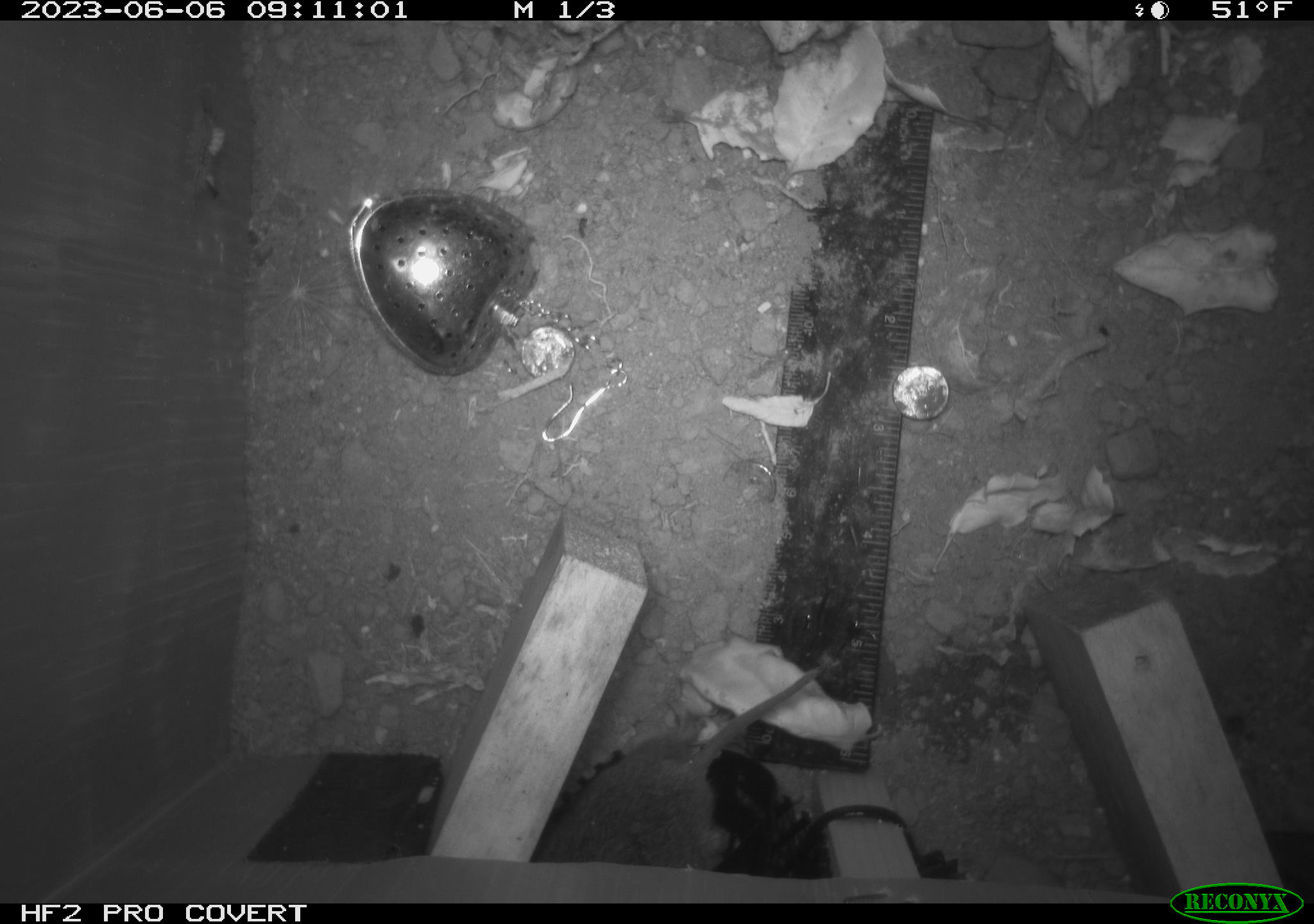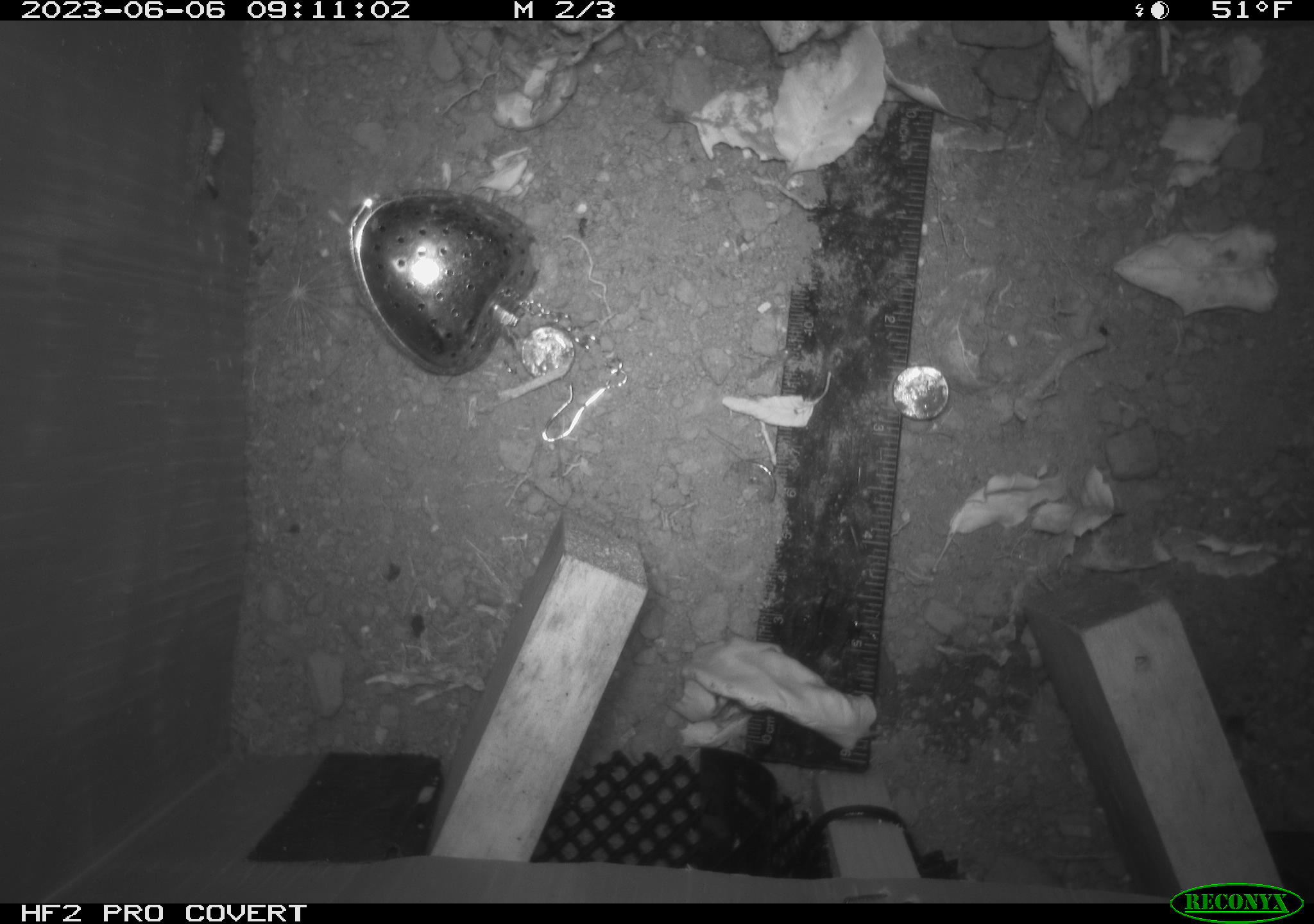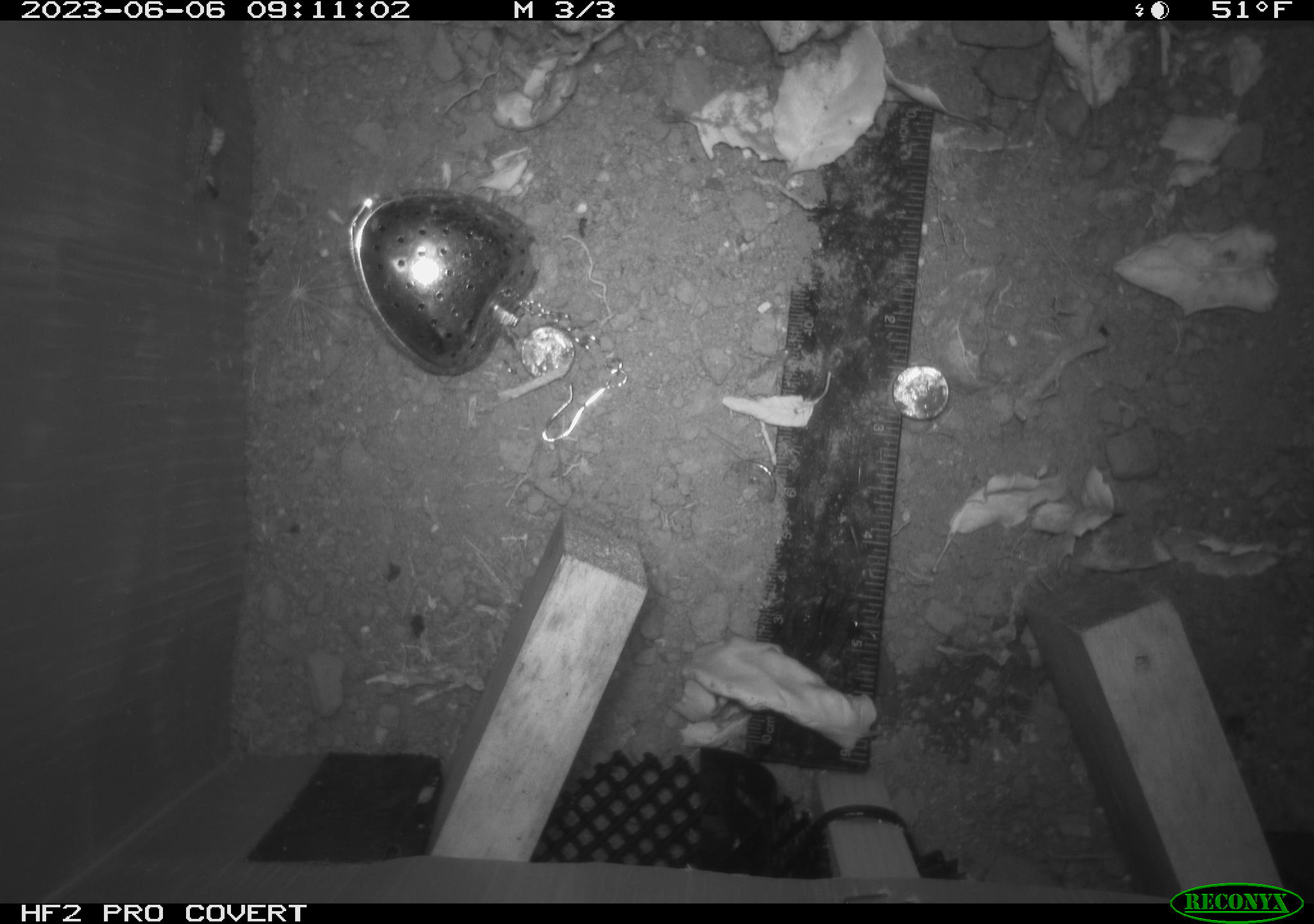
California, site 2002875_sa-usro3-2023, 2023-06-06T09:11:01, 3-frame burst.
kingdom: Animalia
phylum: Chordata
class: Mammalia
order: Rodentia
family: Cricetidae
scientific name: Arvicolinae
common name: voles, lemmings, and muskrats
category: arvicolinae subfamily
Arvicolinae subfamily (voles, lemmings, and muskrats) (Arvicolinae).